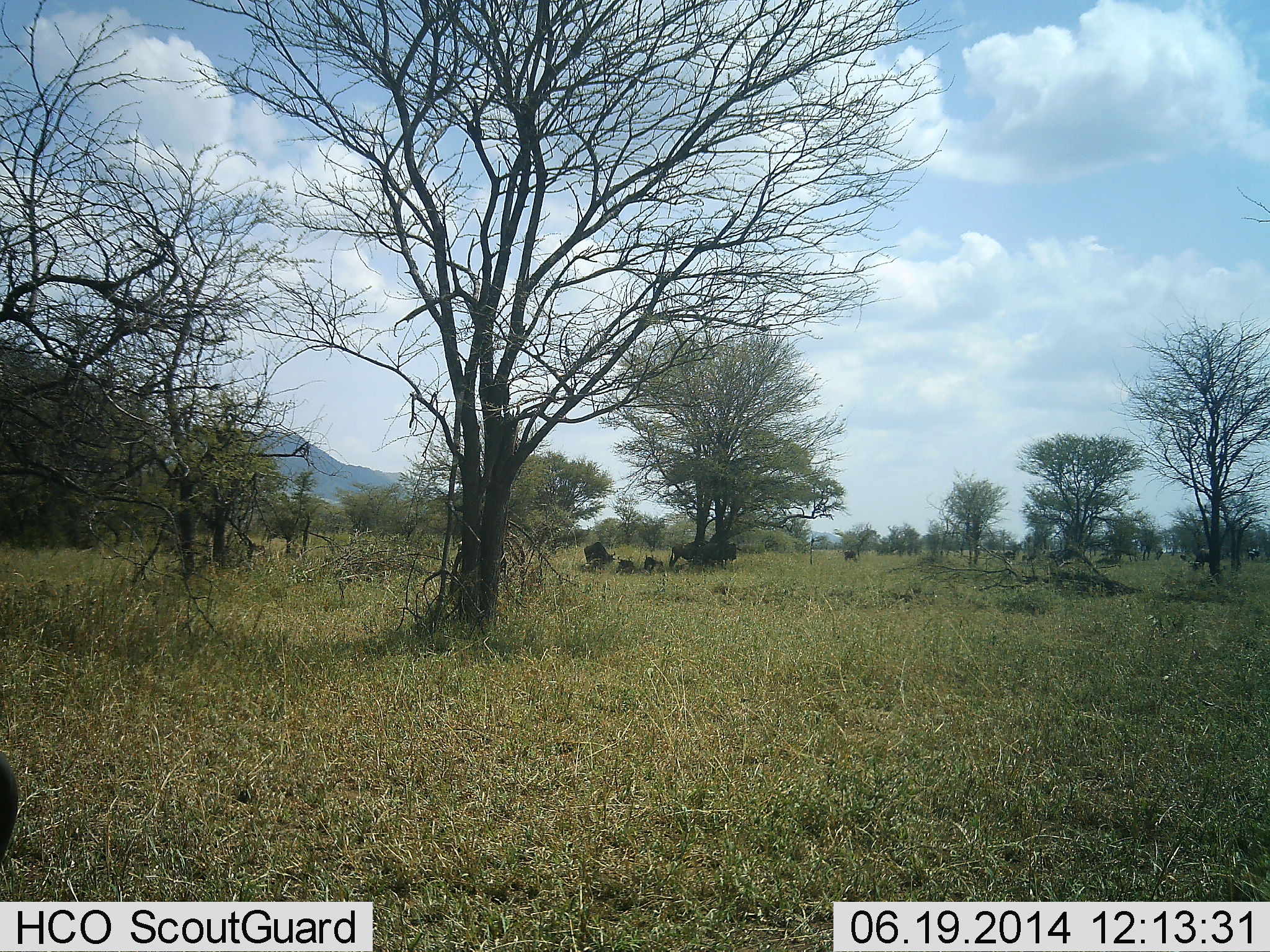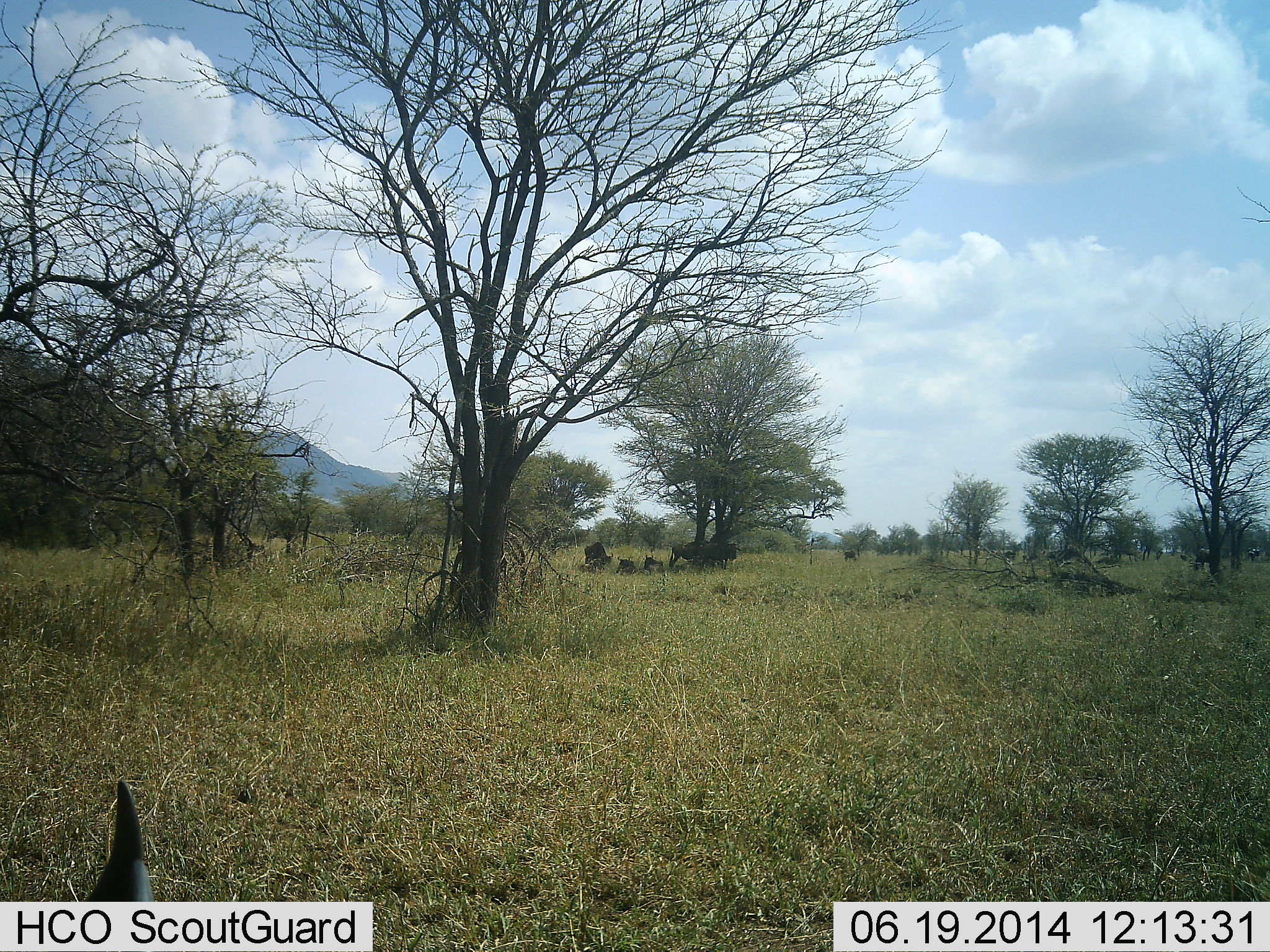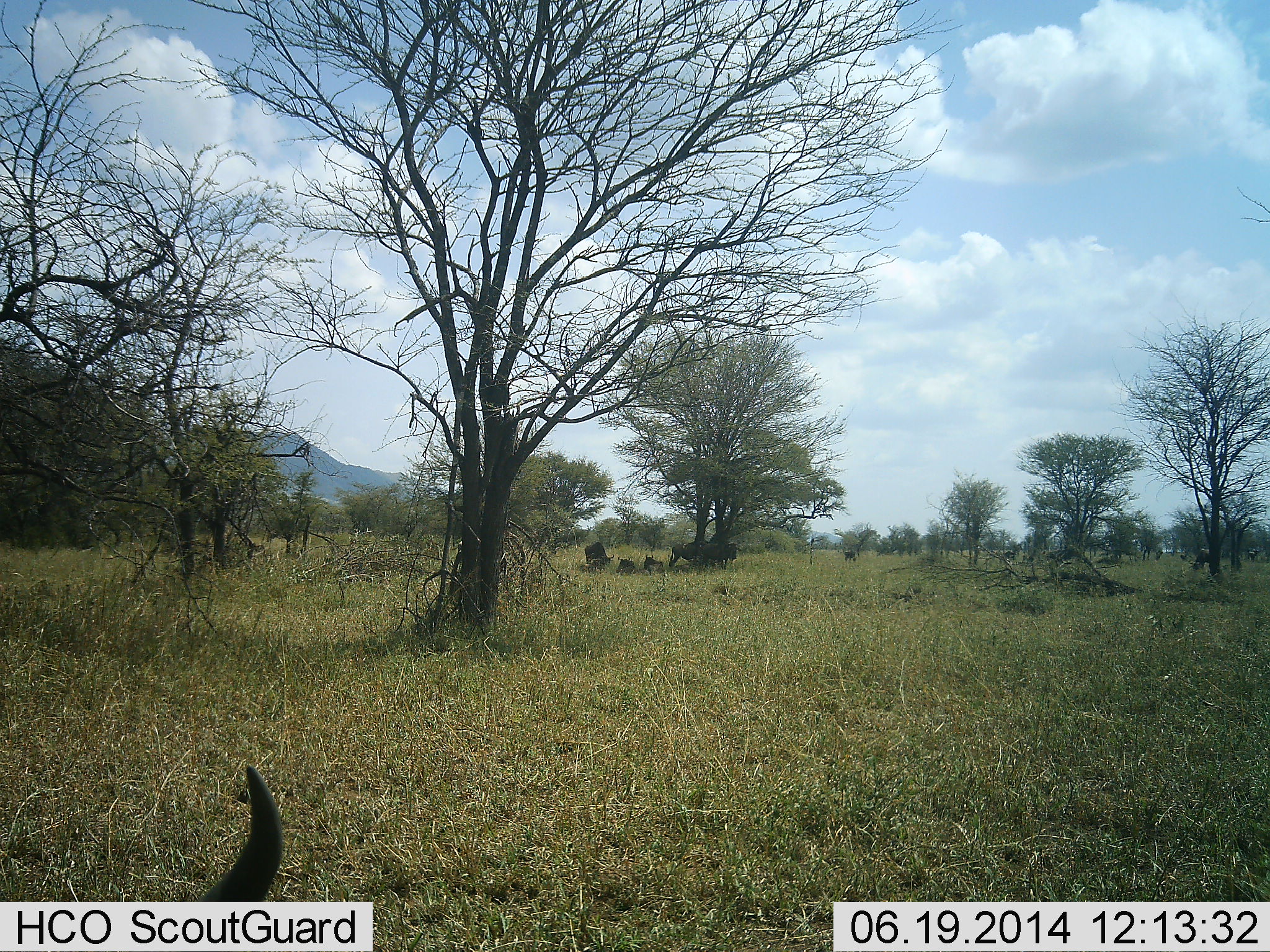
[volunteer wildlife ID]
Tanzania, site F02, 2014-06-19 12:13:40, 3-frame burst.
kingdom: Animalia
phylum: Chordata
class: Mammalia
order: Artiodactyla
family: Bovidae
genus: Connochaetes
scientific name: Connochaetes taurinus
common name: blue wildebeest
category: wildebeest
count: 6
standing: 45%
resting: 64%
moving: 27%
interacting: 0%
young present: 0%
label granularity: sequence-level